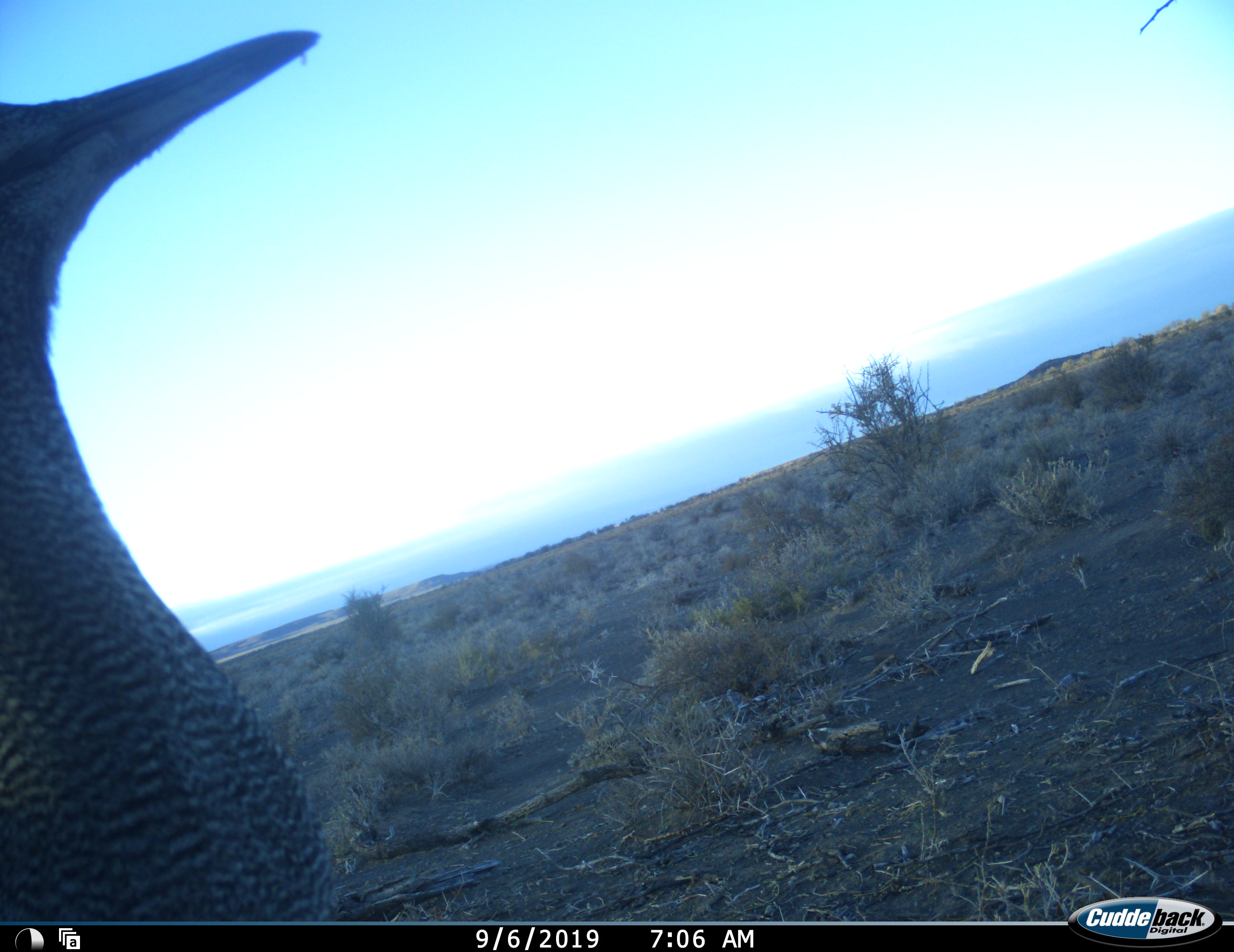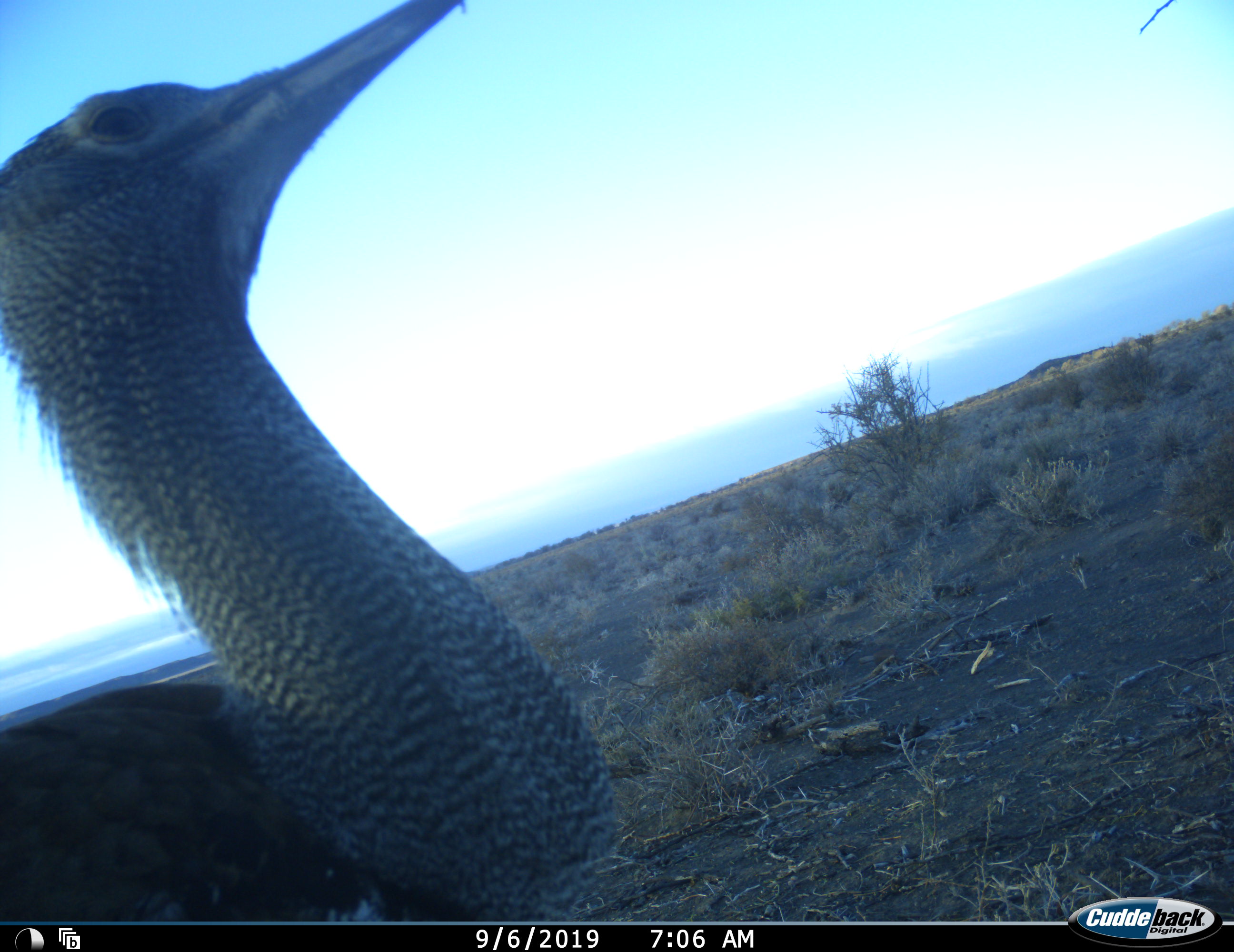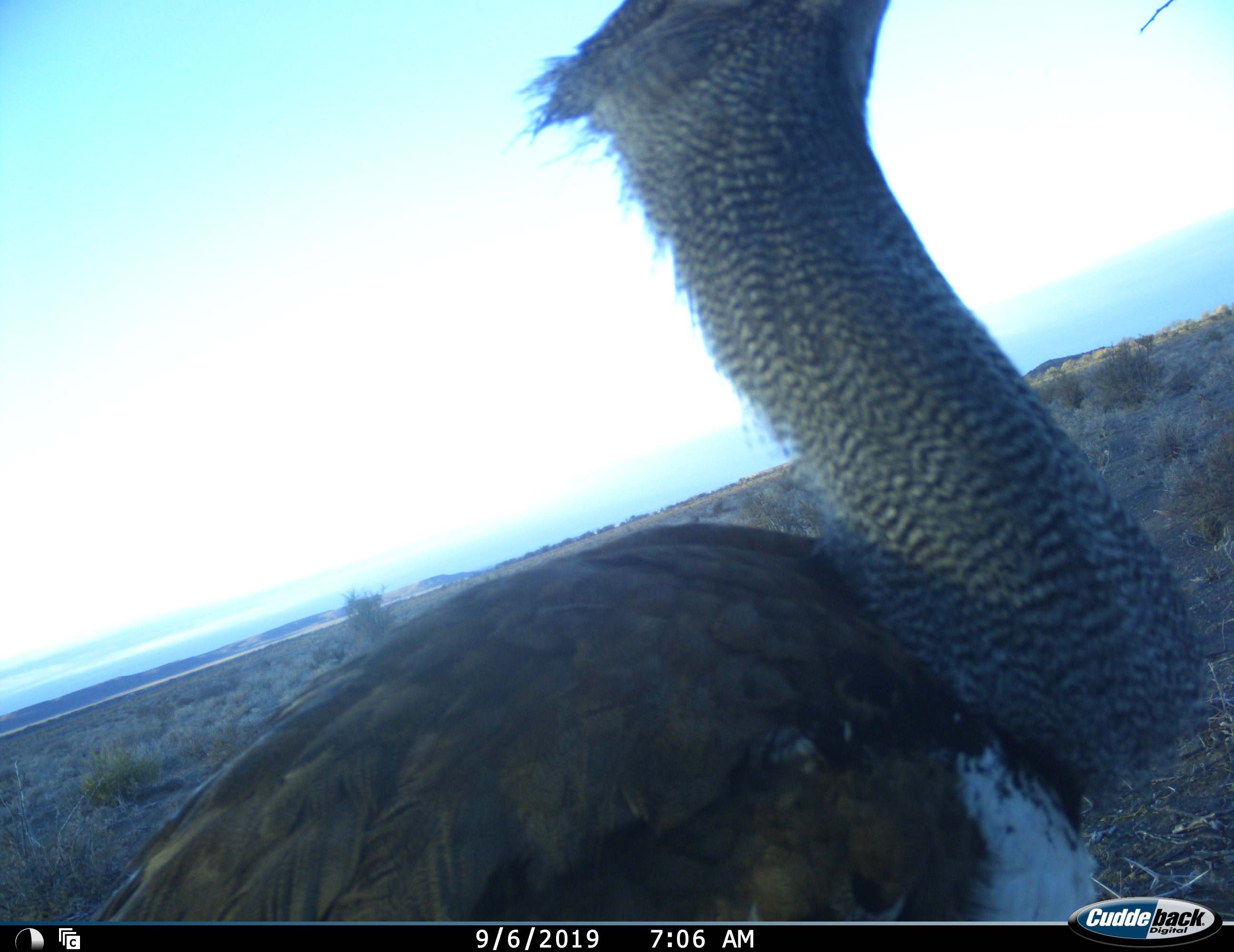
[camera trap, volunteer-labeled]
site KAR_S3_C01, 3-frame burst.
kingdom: Animalia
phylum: Chordata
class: Aves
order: Otidiformes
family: Otididae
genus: Ardeotis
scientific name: Ardeotis kori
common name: kori bustard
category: bustardkori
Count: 1.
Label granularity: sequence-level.